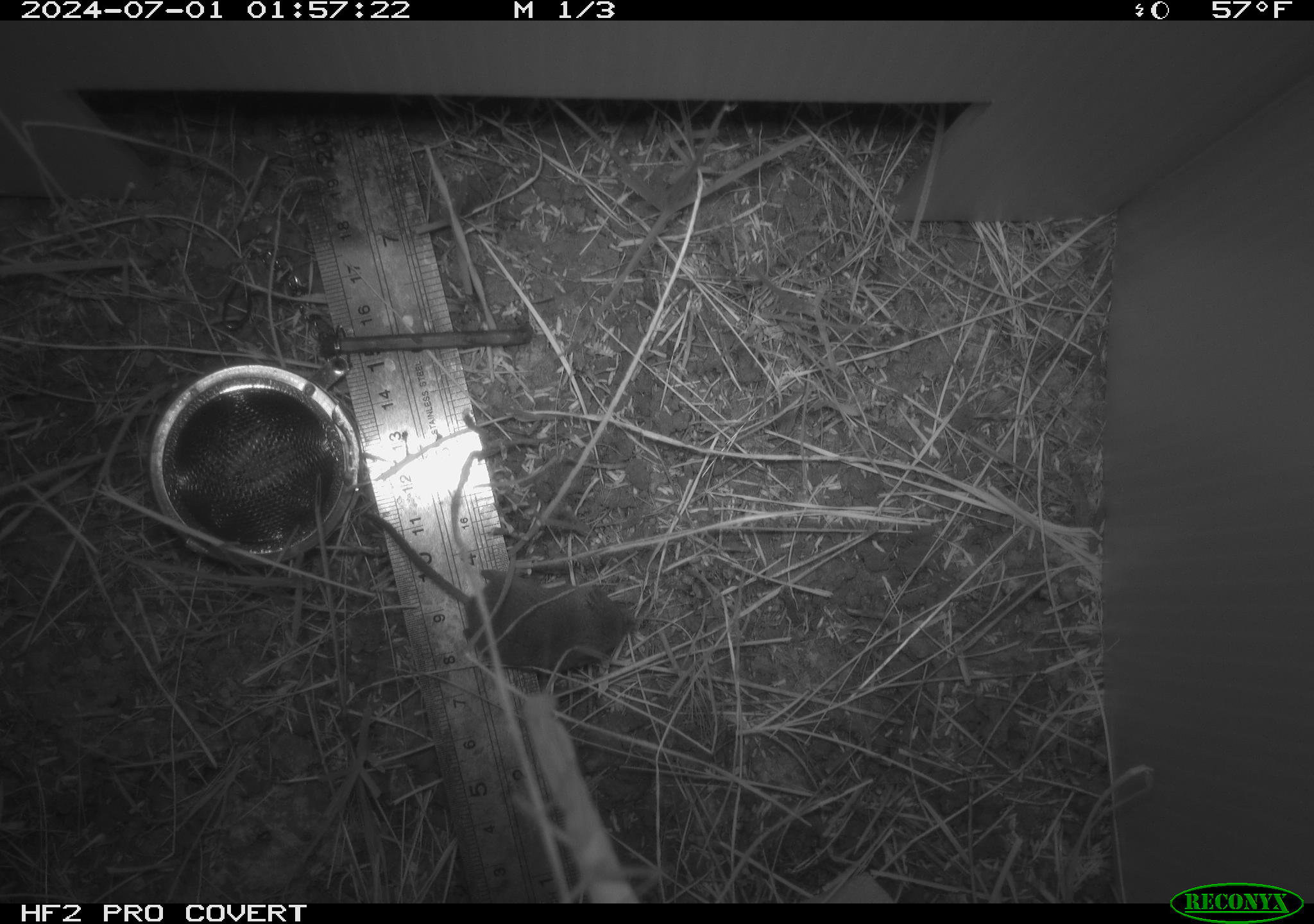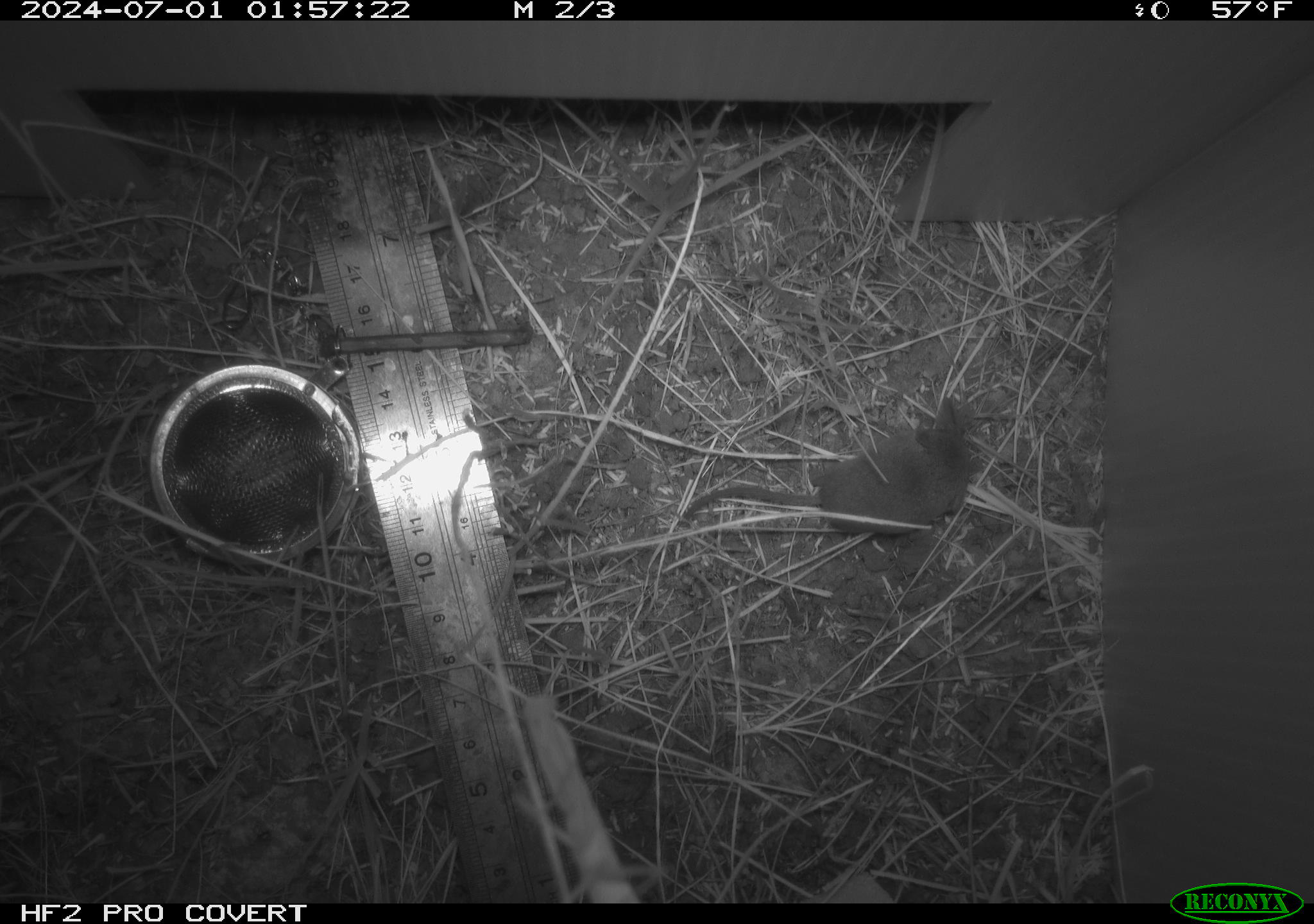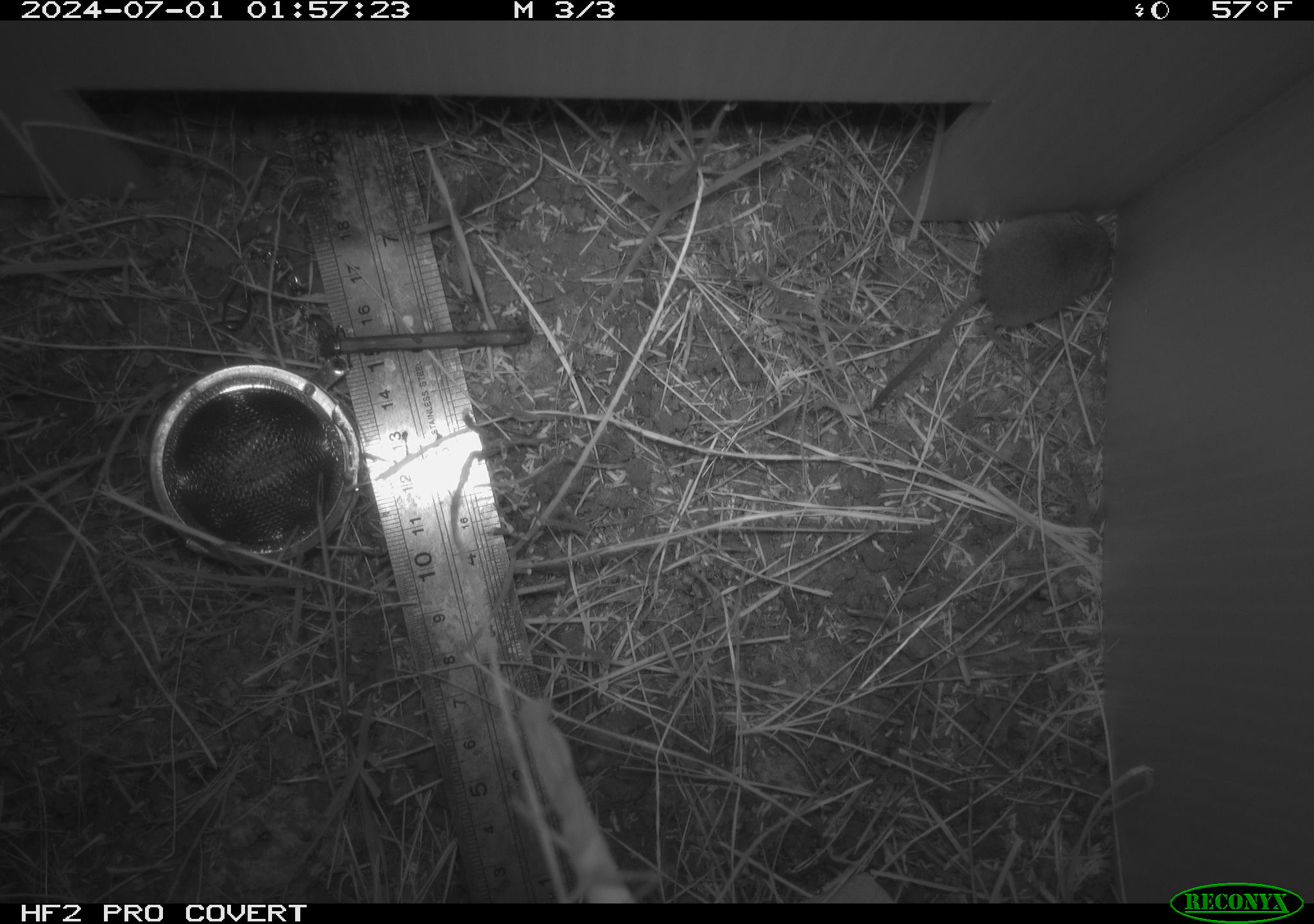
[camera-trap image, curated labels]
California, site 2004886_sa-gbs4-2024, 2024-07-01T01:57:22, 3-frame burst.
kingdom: Animalia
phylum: Chordata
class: Mammalia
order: Eulipotyphla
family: Soricidae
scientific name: Soricidae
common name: shrews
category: soricidae family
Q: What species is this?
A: Soricidae family (shrews) (Soricidae).